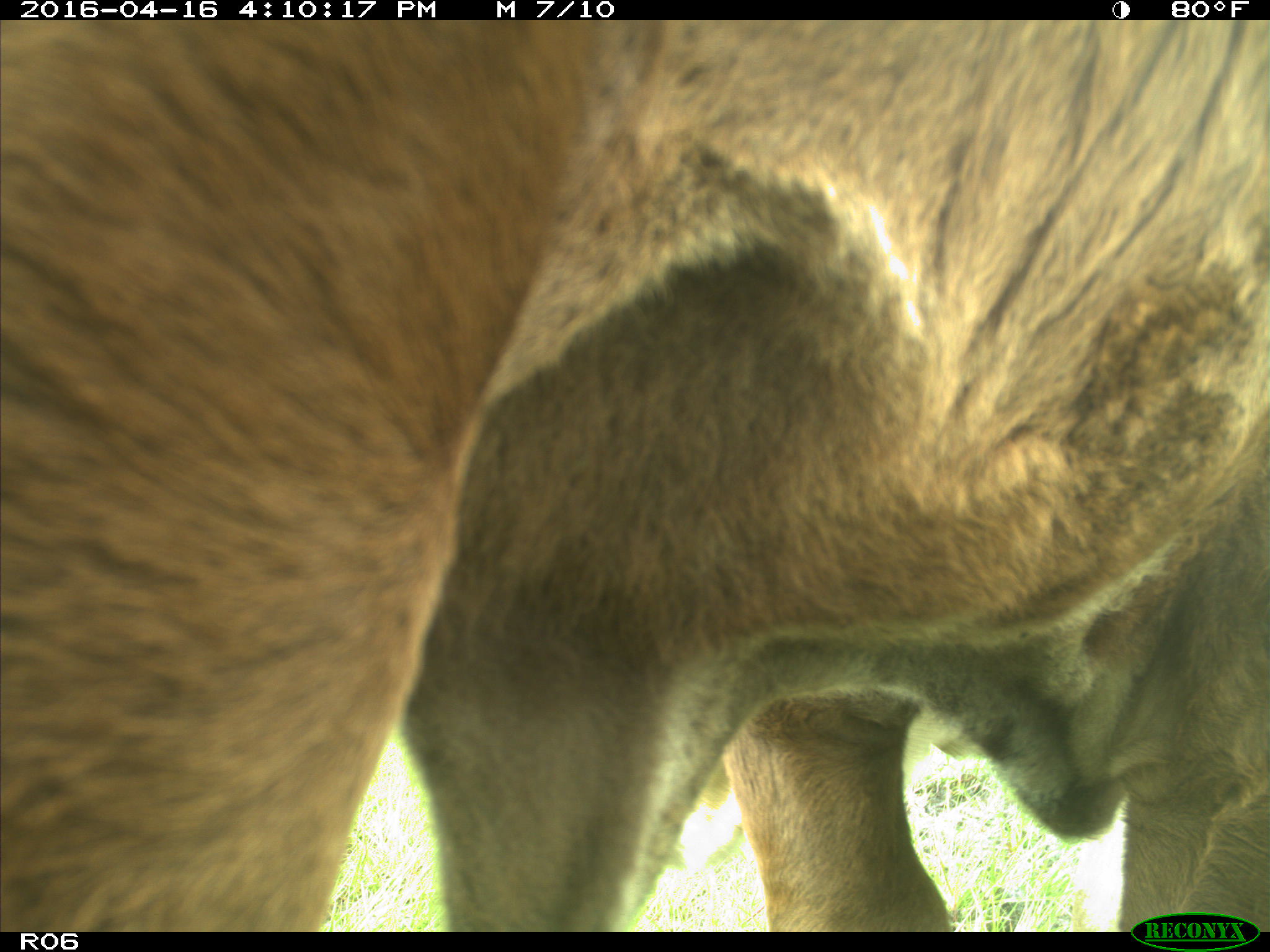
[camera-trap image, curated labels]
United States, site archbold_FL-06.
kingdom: Animalia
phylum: Chordata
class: Mammalia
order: Artiodactyla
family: Bovidae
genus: Bos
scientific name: Bos taurus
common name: domestic cow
Bos taurus (domestic cow).